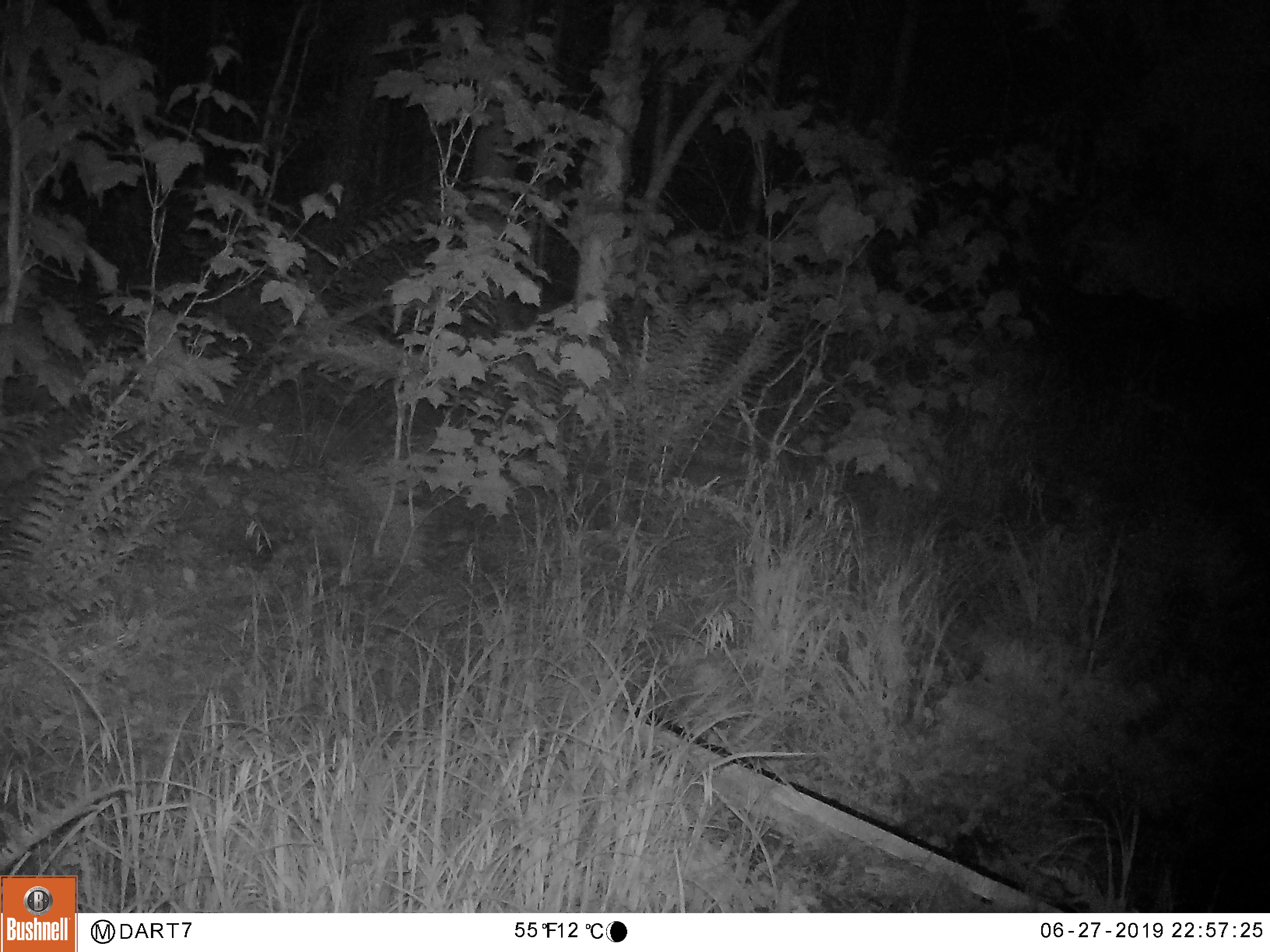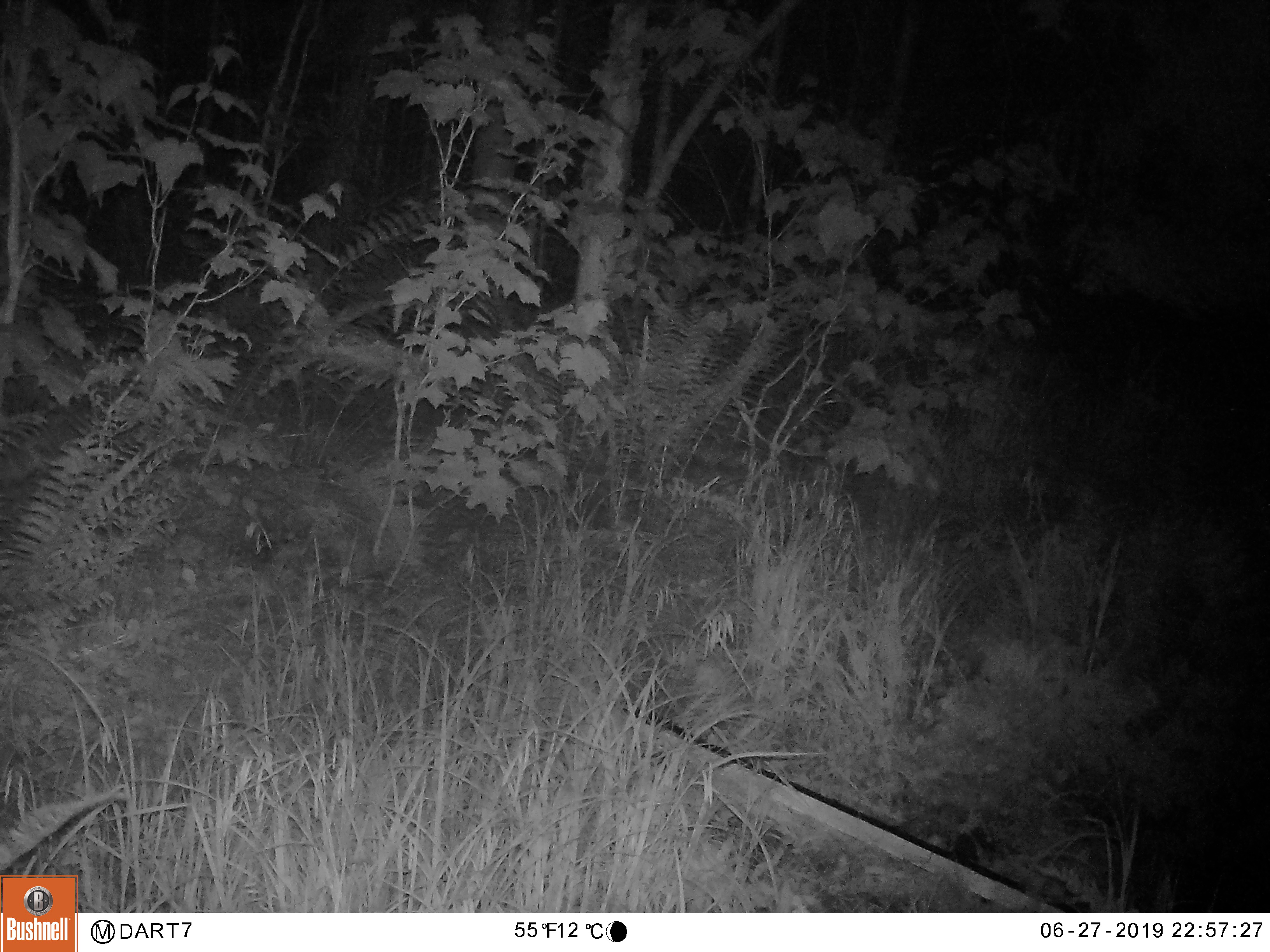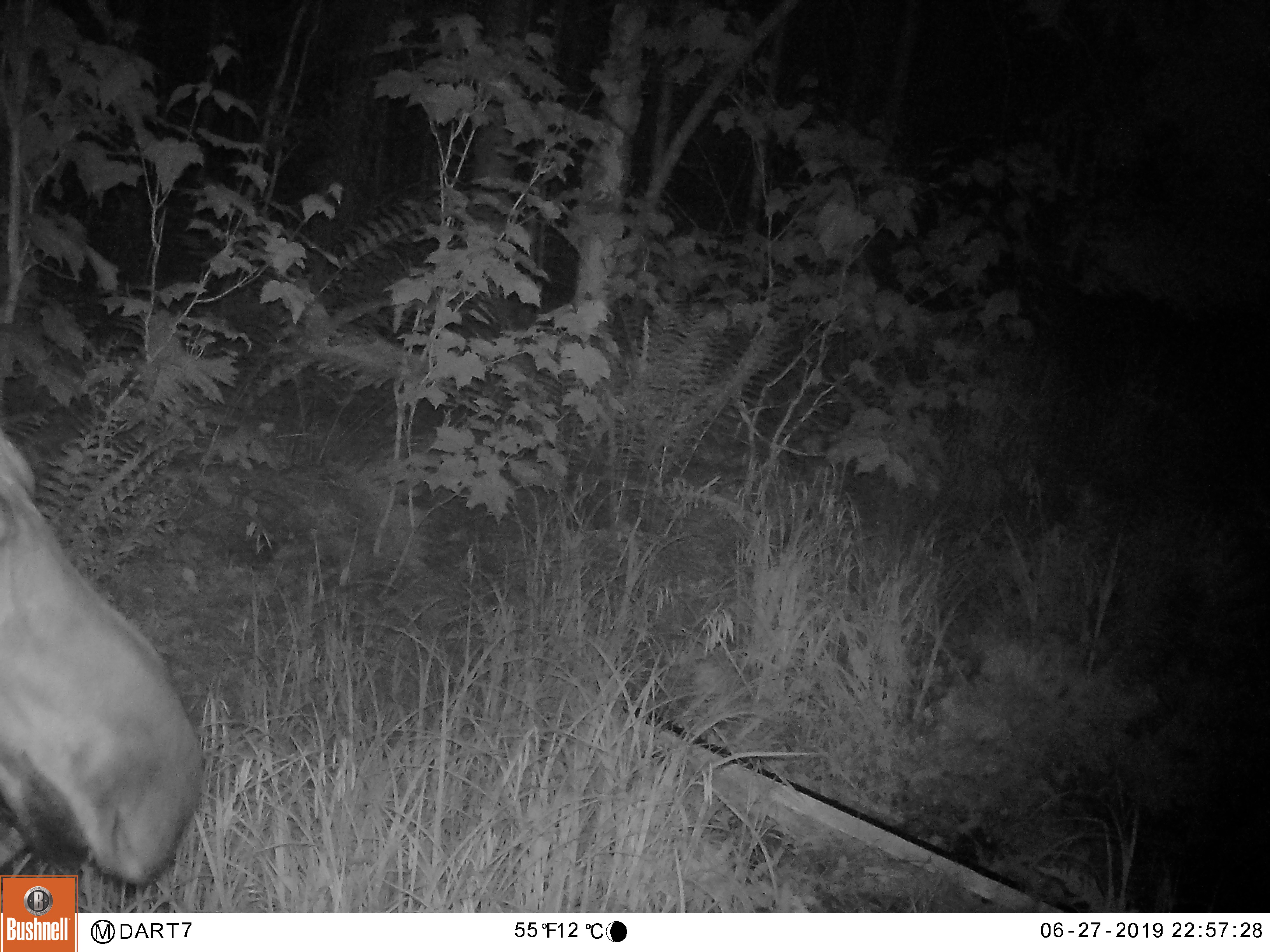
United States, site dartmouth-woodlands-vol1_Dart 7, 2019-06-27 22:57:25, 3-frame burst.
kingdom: Animalia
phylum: Chordata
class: Mammalia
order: Artiodactyla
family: Cervidae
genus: Alces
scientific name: Alces alces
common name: moose